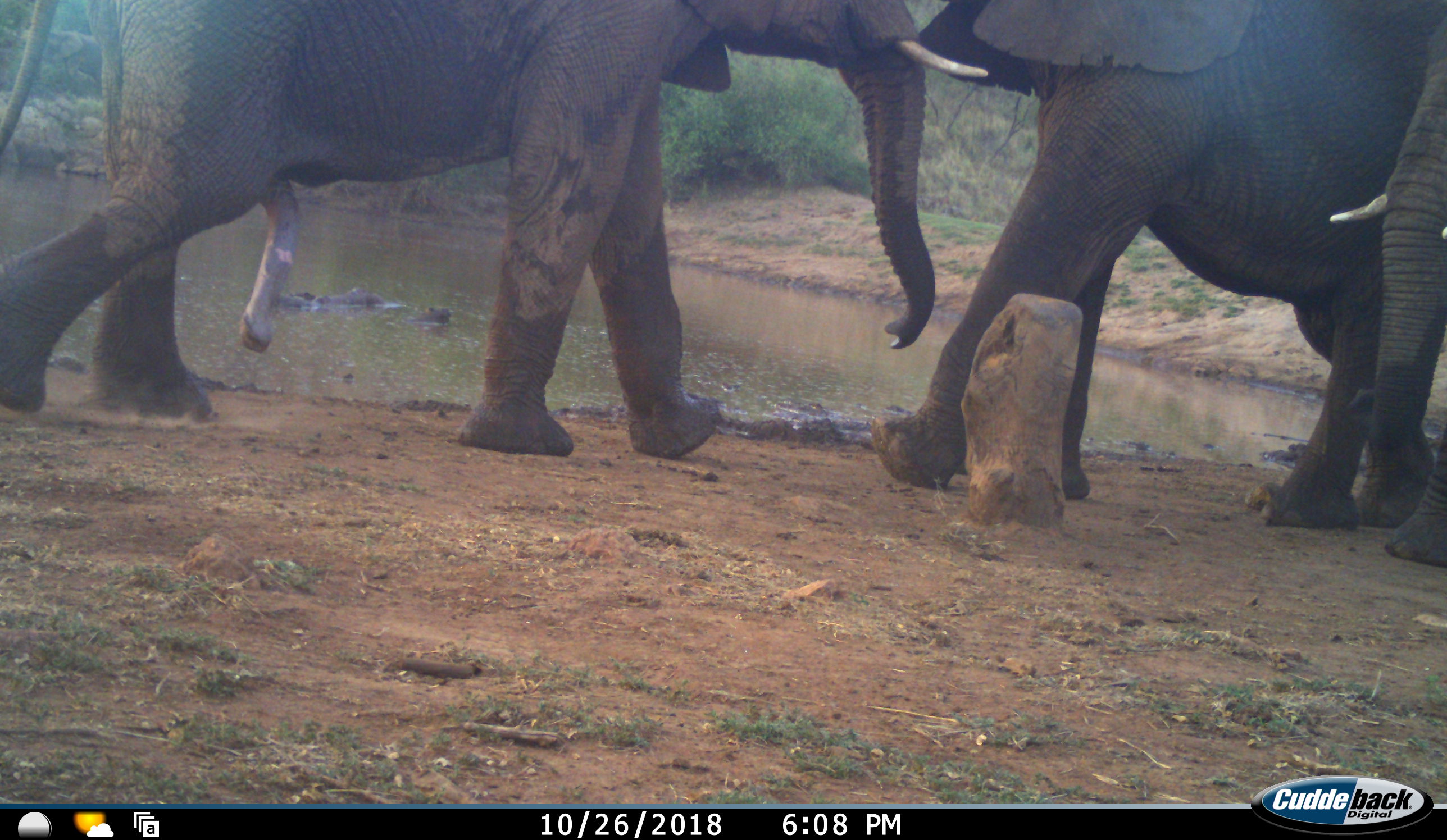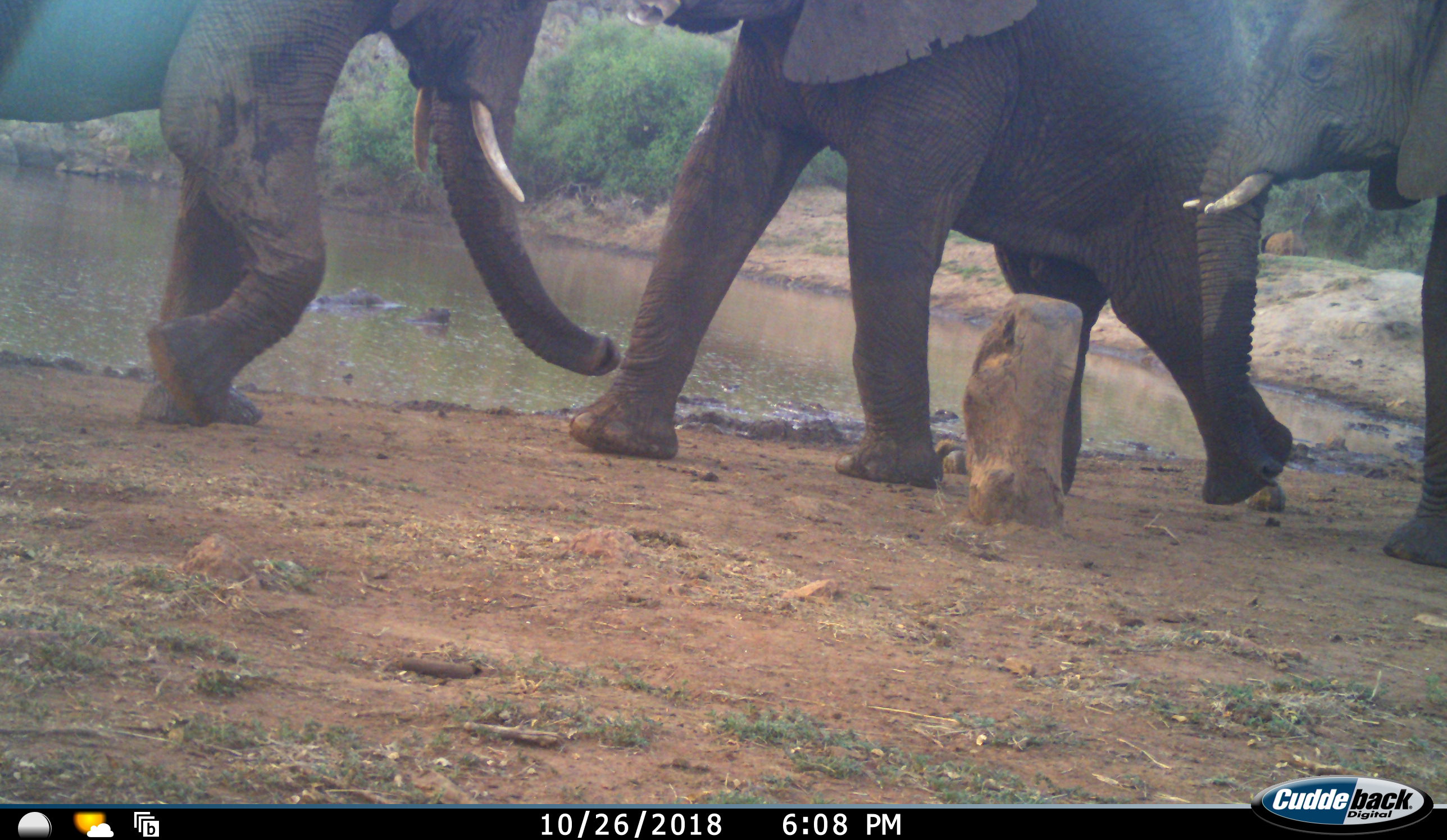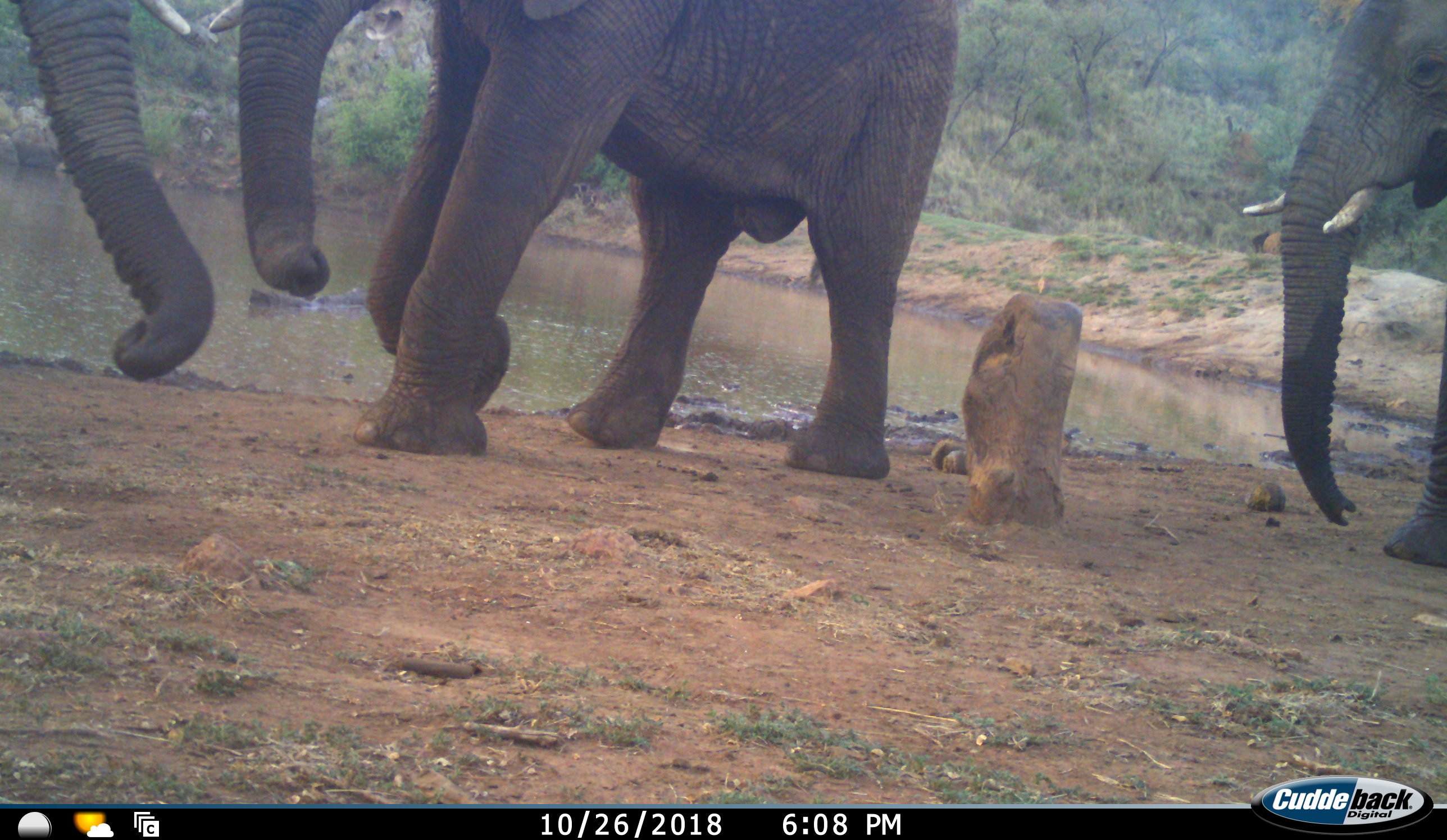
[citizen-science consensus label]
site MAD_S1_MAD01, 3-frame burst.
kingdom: Animalia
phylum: Chordata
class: Mammalia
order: Proboscidea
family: Elephantidae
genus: Loxodonta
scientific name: Loxodonta africana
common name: african bush elephant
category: elephant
Elephant (african bush elephant) (Loxodonta africana), count 3. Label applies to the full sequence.